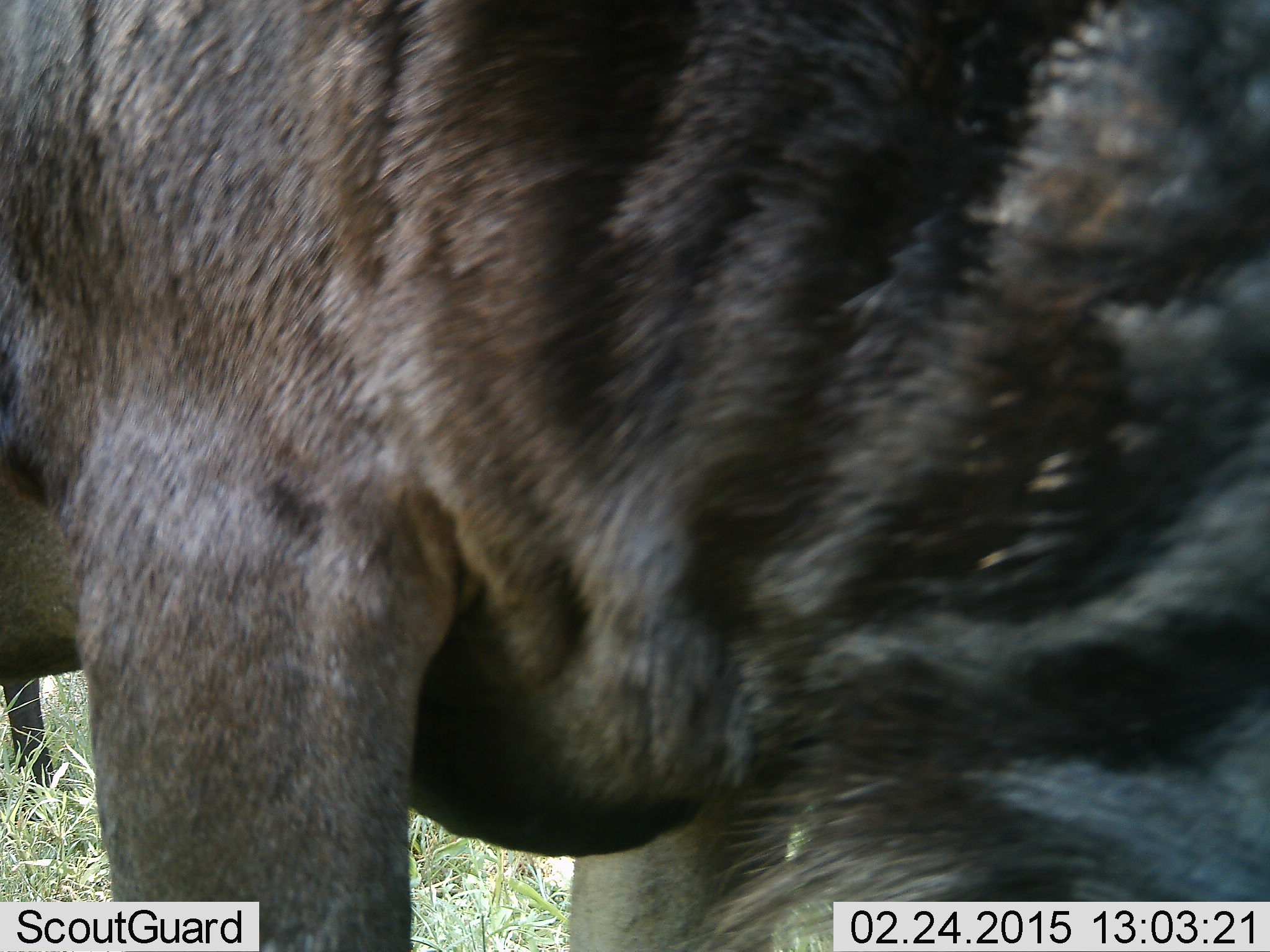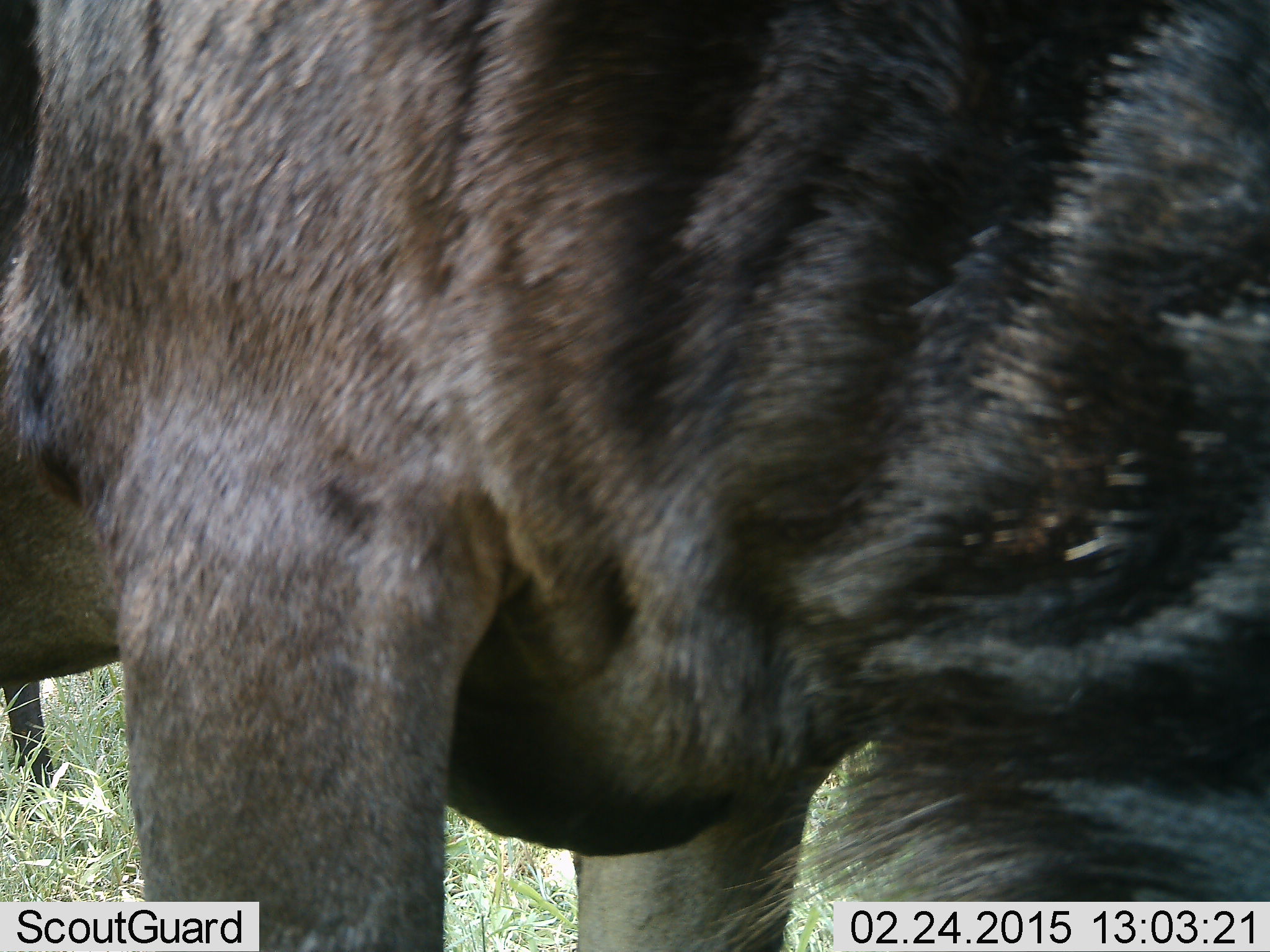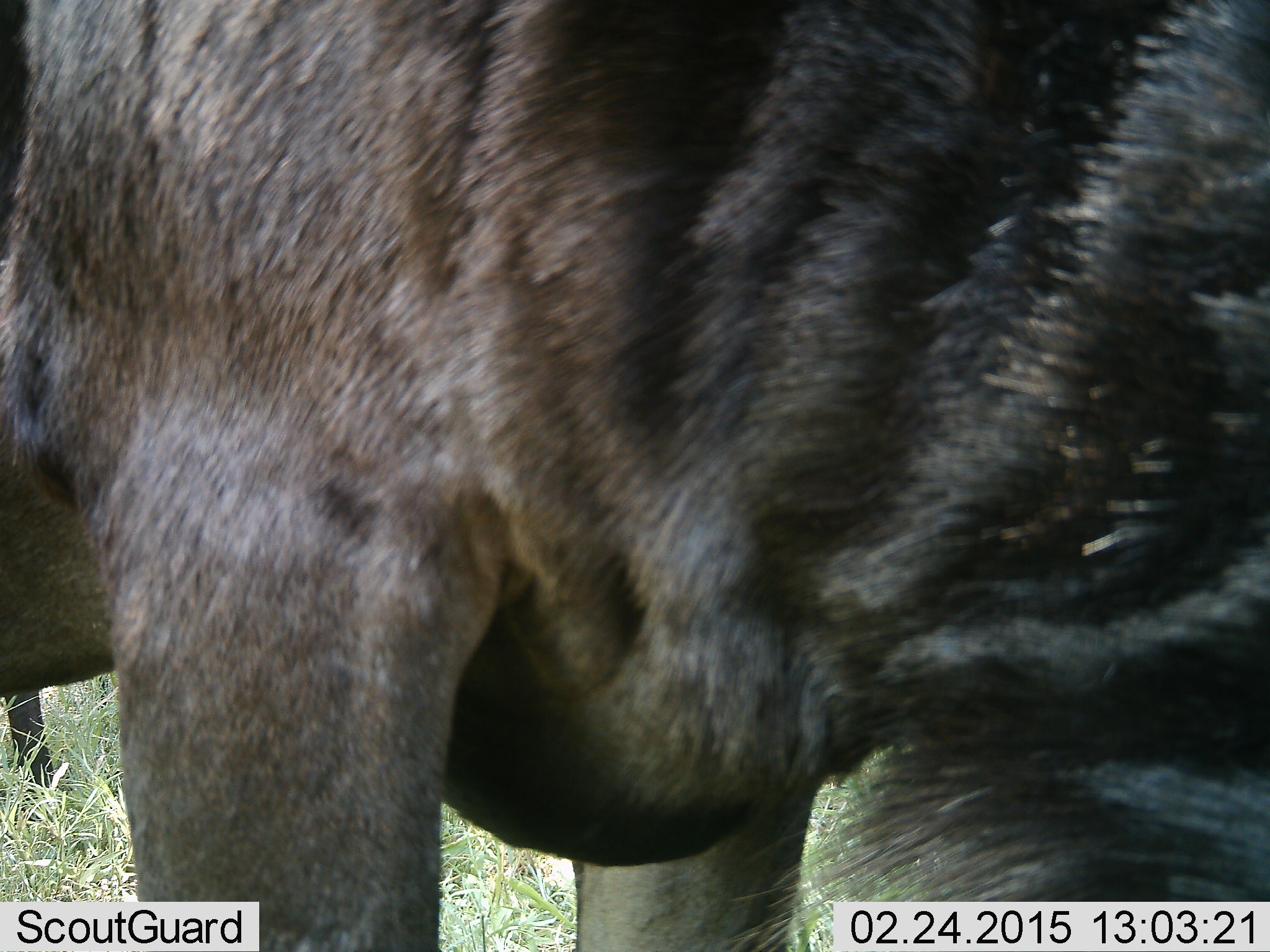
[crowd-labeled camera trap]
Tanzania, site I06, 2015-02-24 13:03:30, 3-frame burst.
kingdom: Animalia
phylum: Chordata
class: Mammalia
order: Artiodactyla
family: Bovidae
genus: Connochaetes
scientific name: Connochaetes taurinus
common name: blue wildebeest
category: wildebeest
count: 1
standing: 70%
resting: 0%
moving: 0%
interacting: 0%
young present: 0%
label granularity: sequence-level